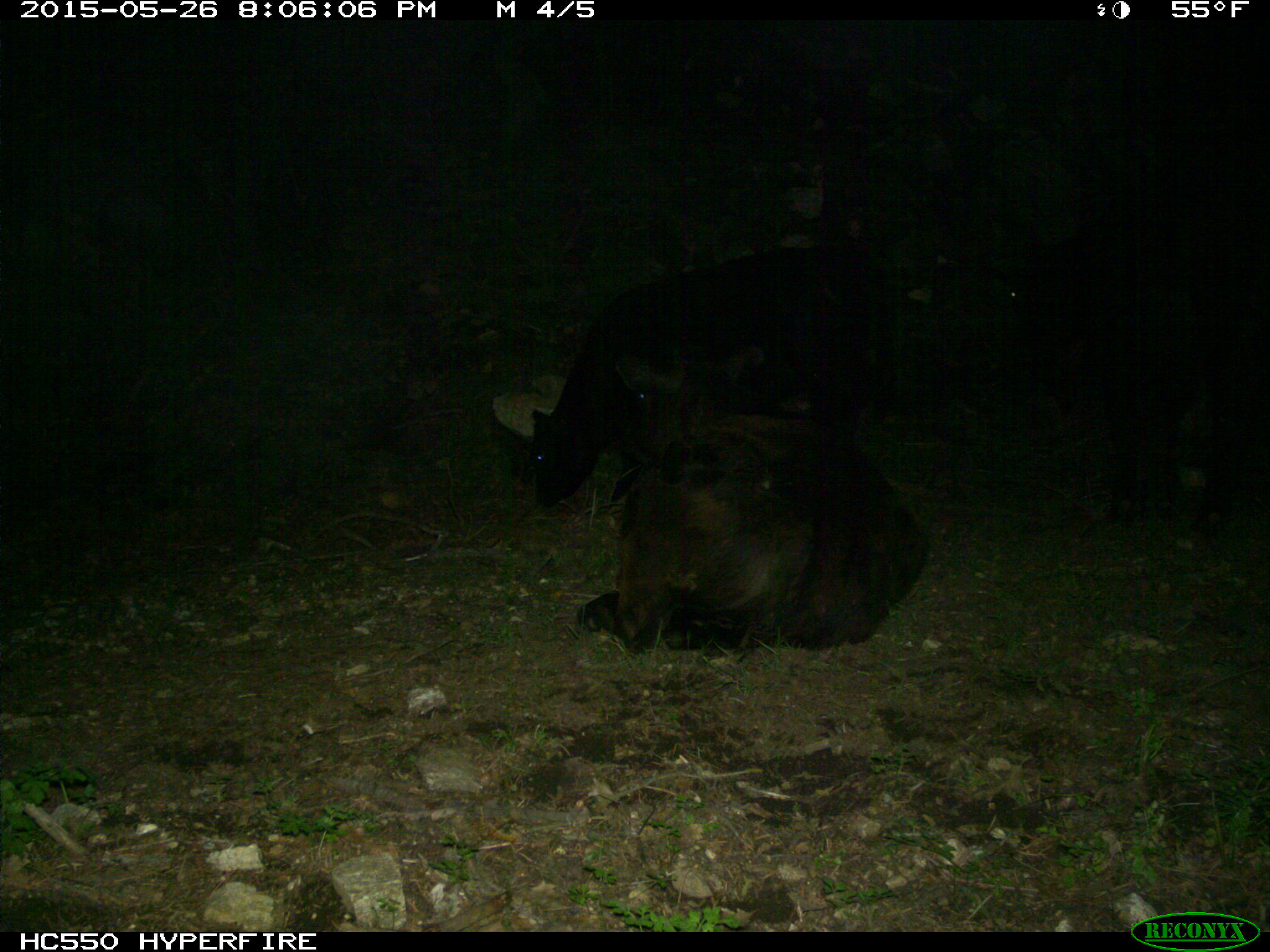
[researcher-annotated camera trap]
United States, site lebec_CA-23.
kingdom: Animalia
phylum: Chordata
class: Mammalia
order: Artiodactyla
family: Bovidae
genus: Bos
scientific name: Bos taurus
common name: domestic cow